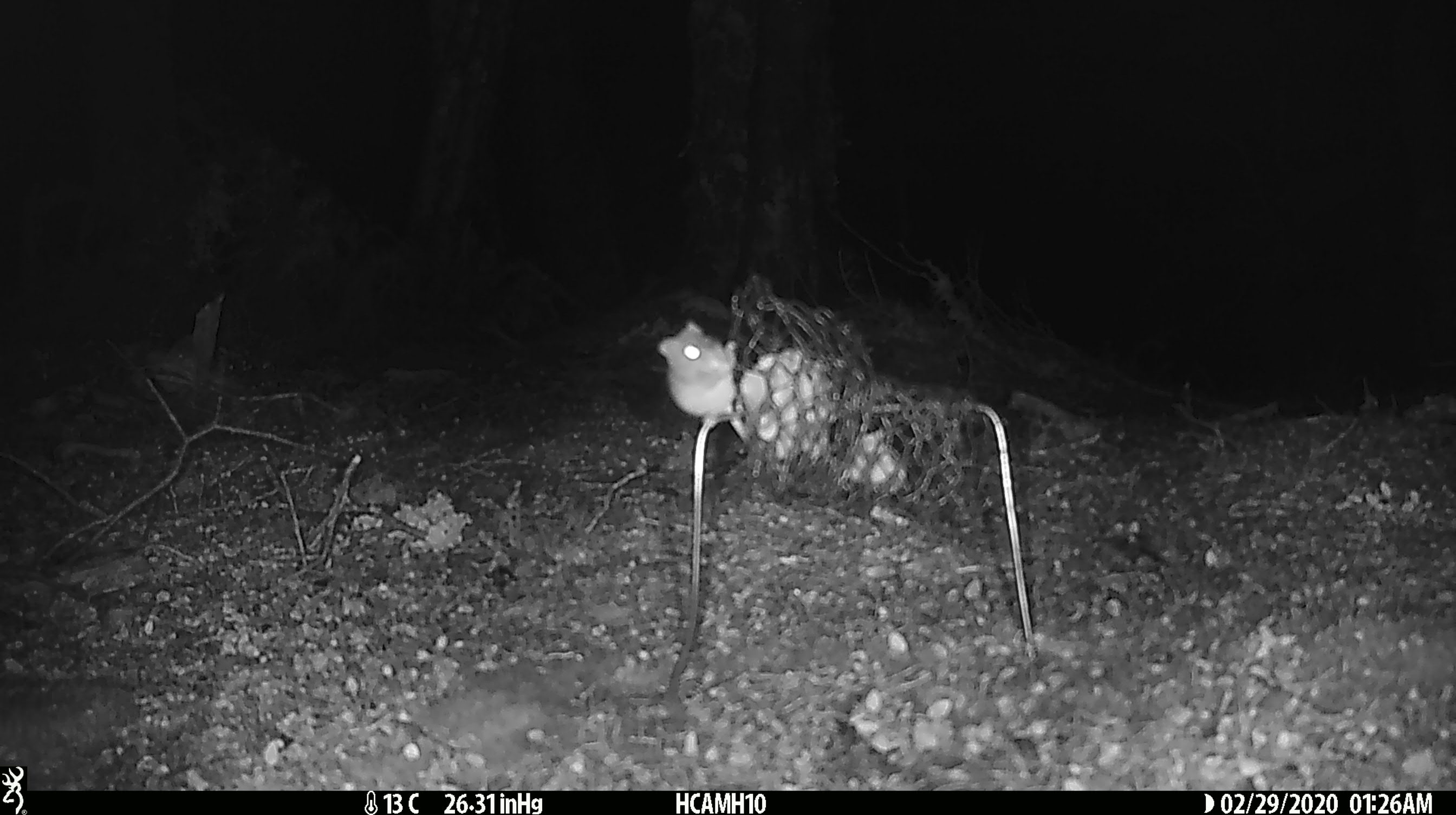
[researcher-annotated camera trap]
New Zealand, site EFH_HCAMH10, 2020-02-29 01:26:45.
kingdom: Animalia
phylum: Chordata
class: Mammalia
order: Rodentia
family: Muridae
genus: Mus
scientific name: Mus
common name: mouse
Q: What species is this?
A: Mouse (Mus).